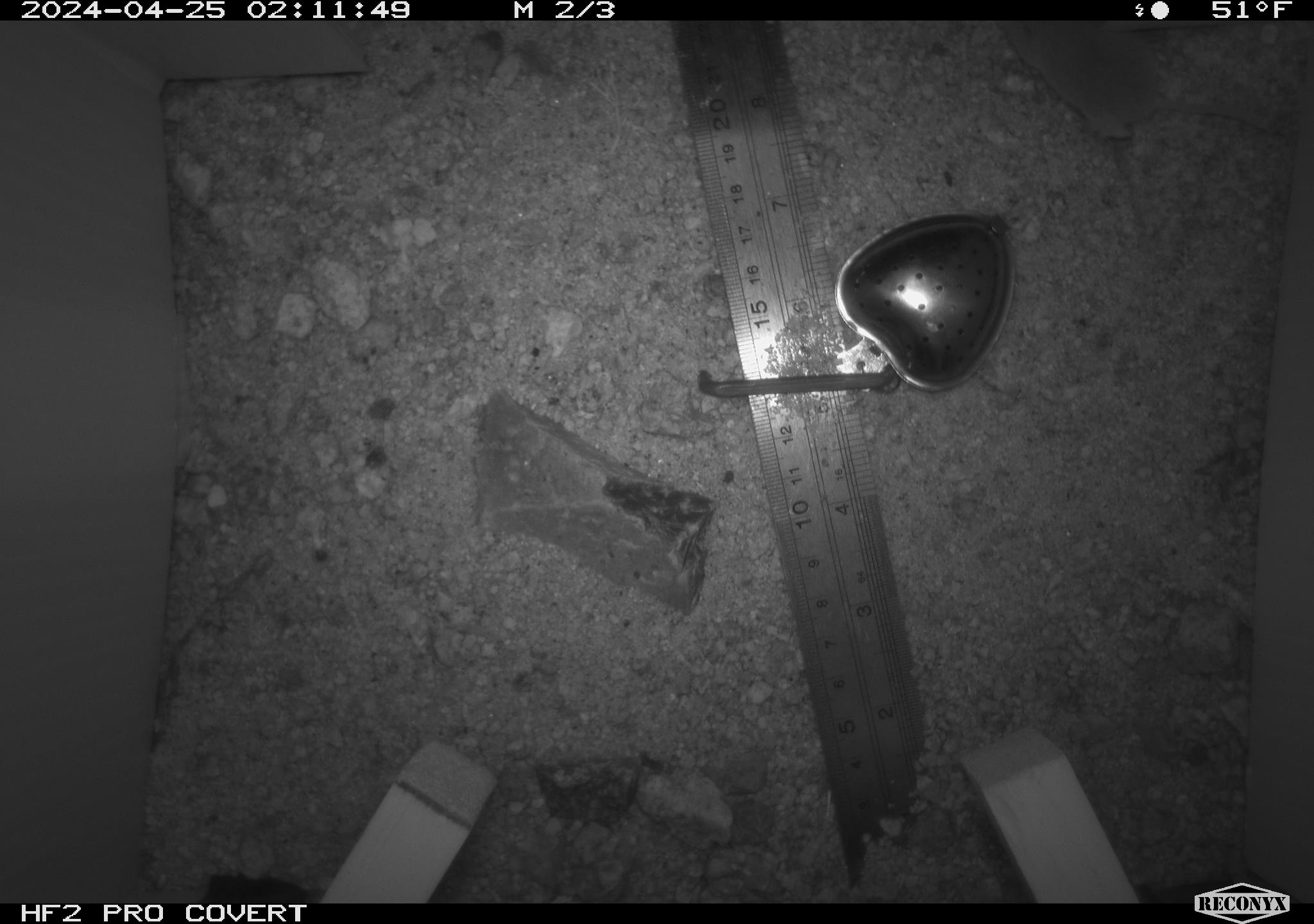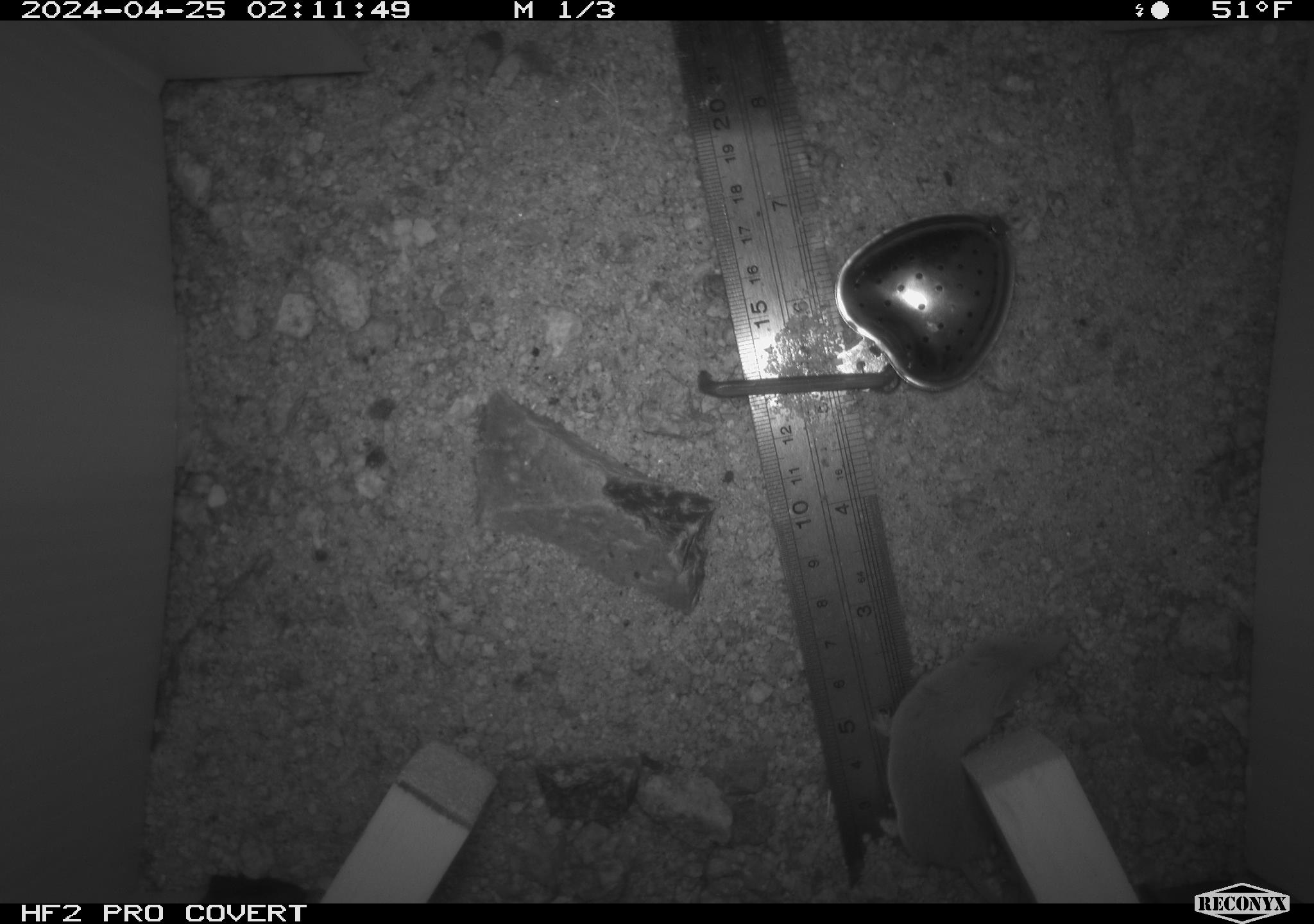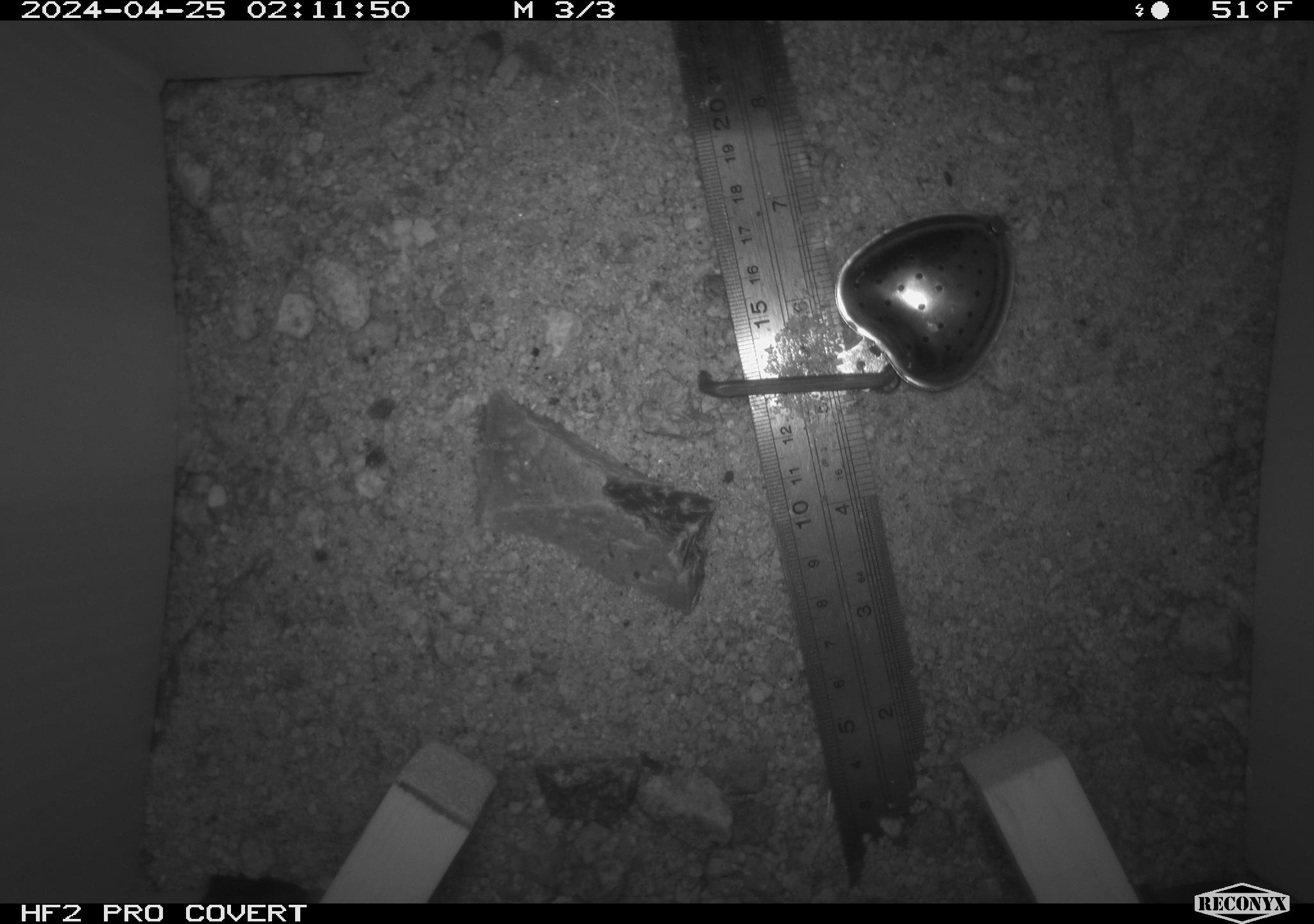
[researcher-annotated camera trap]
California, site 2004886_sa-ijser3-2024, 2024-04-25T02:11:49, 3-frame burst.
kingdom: Animalia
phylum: Chordata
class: Mammalia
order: Eulipotyphla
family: Soricidae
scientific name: Soricidae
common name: shrews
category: soricidae family